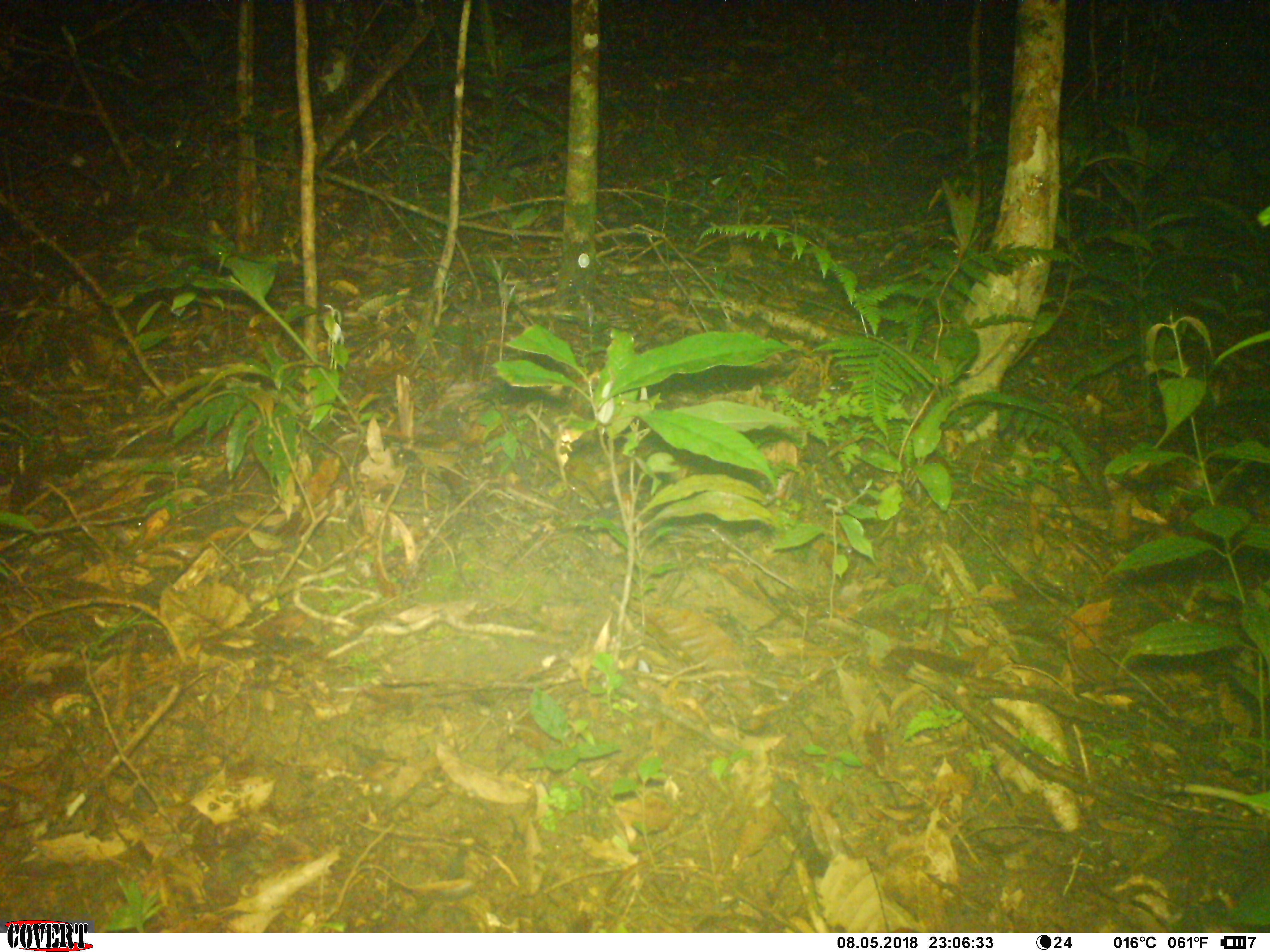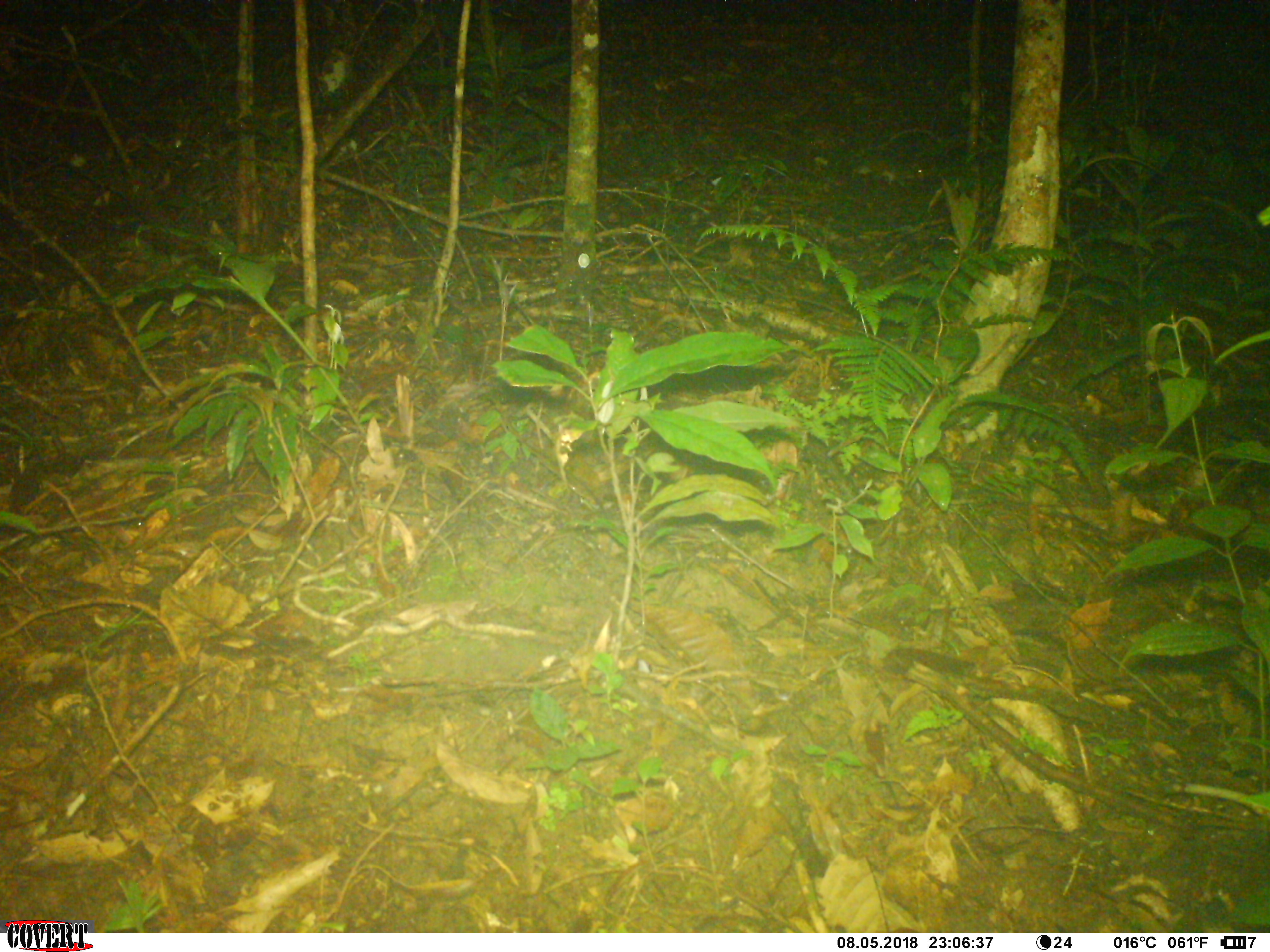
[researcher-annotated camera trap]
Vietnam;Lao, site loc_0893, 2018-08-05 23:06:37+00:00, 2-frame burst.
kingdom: Animalia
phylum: Chordata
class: Mammalia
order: Rodentia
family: Muridae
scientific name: Muridae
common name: old-world mice and rats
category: unidentified murid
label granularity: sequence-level